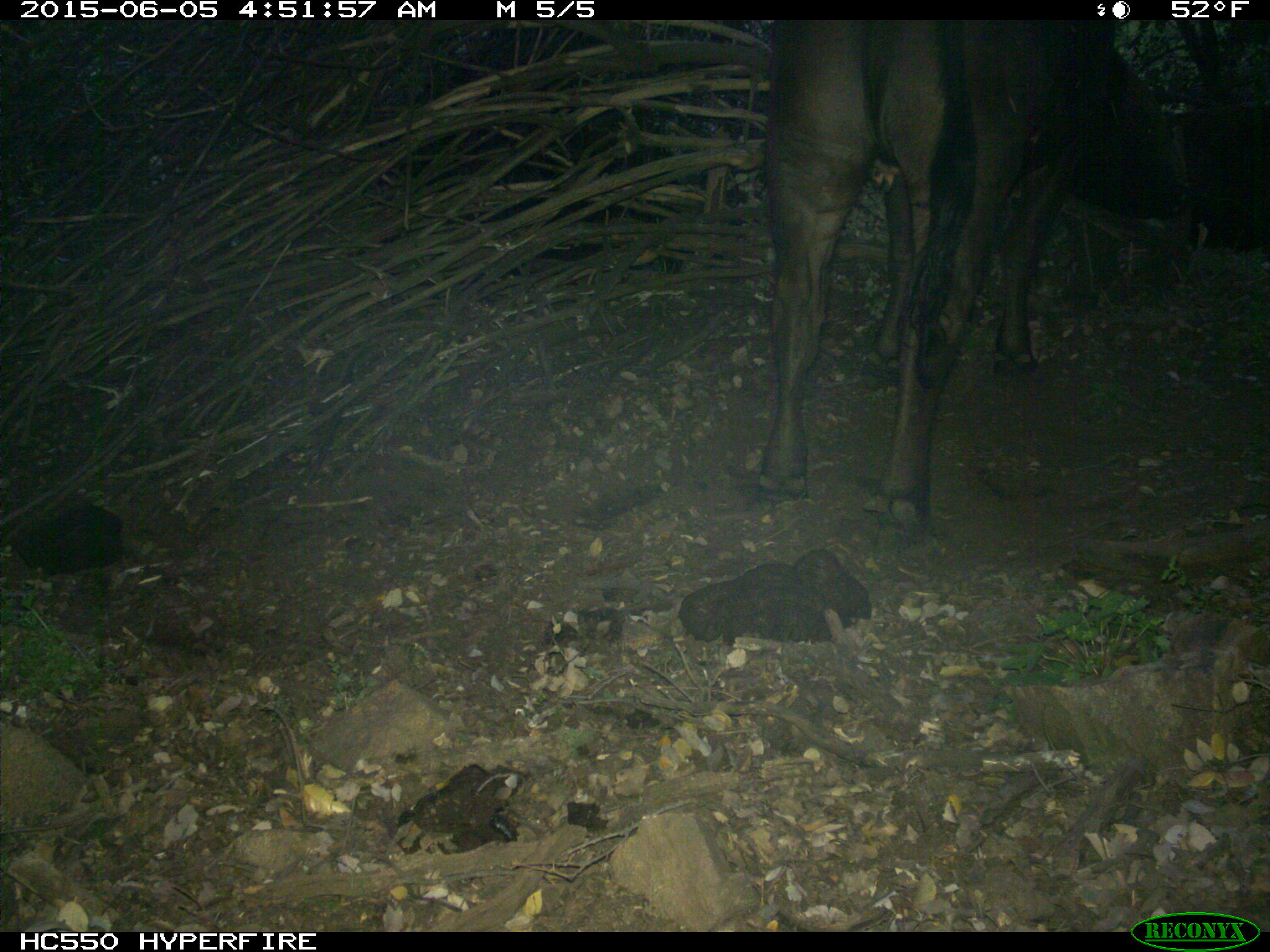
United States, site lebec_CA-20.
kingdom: Animalia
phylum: Chordata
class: Mammalia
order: Artiodactyla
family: Bovidae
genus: Bos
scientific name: Bos taurus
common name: domestic cow